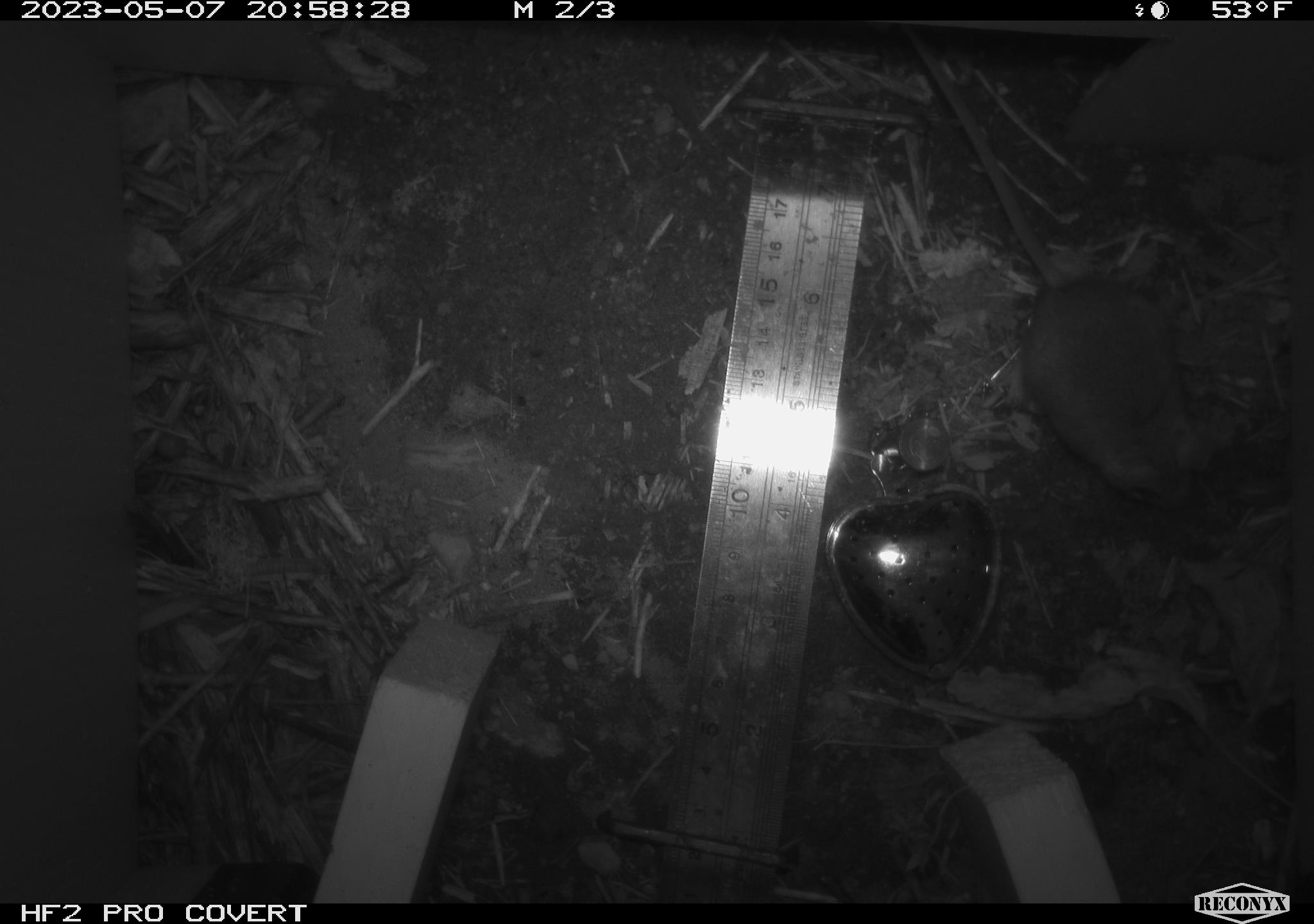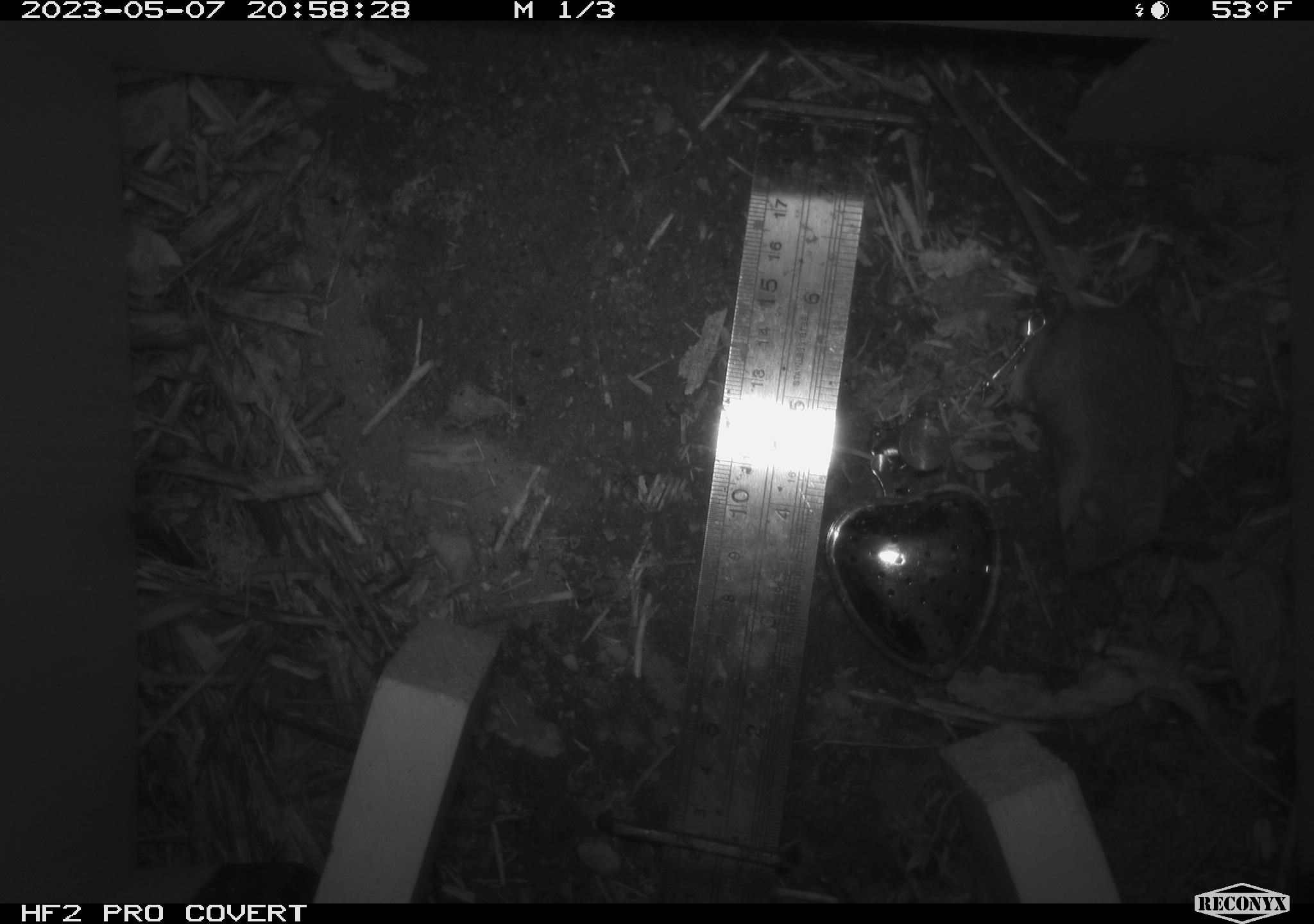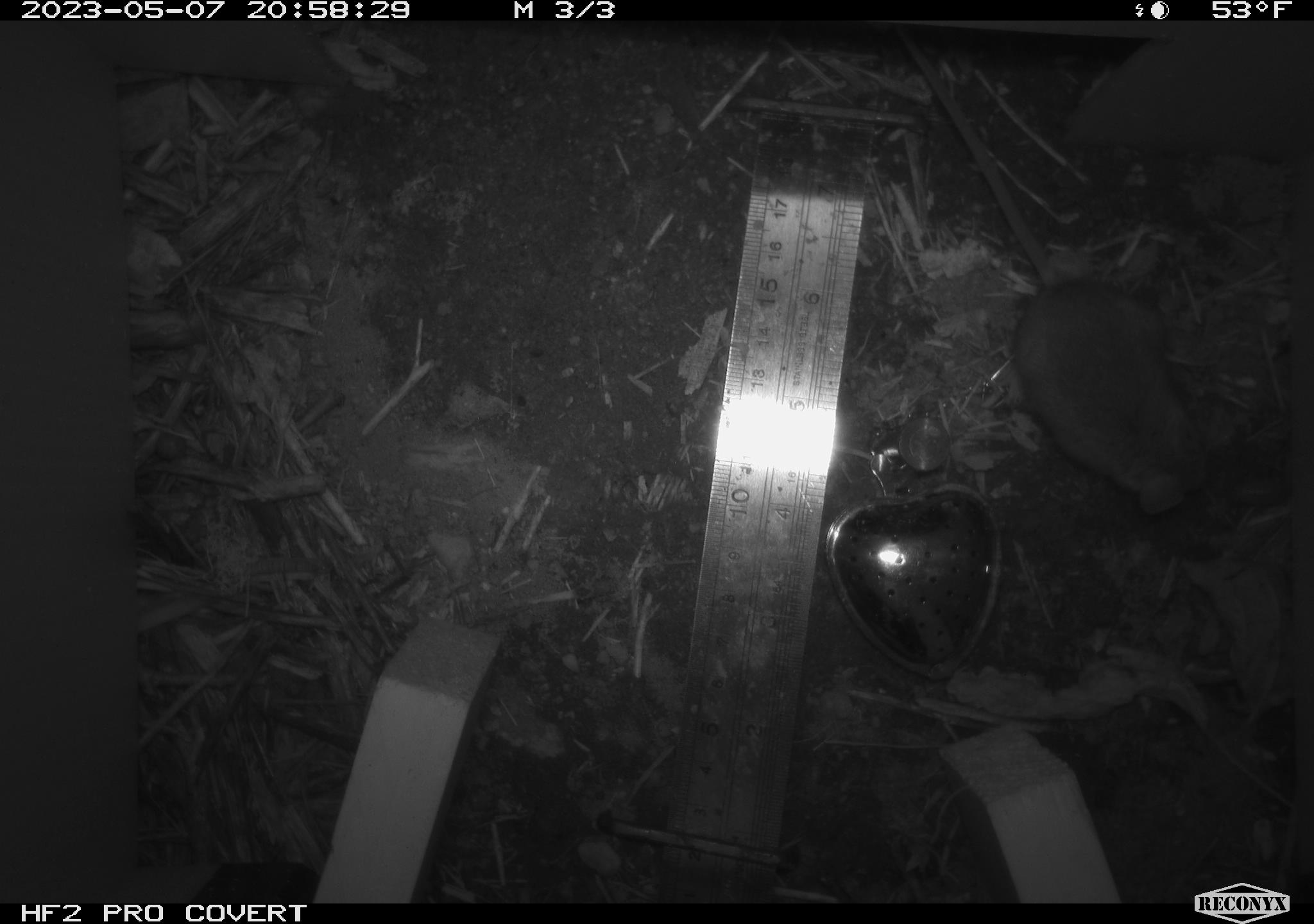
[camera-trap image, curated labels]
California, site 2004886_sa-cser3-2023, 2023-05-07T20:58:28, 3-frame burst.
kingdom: Animalia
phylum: Chordata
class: Mammalia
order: Rodentia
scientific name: Rodentia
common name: mouse species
Mouse species (Rodentia).